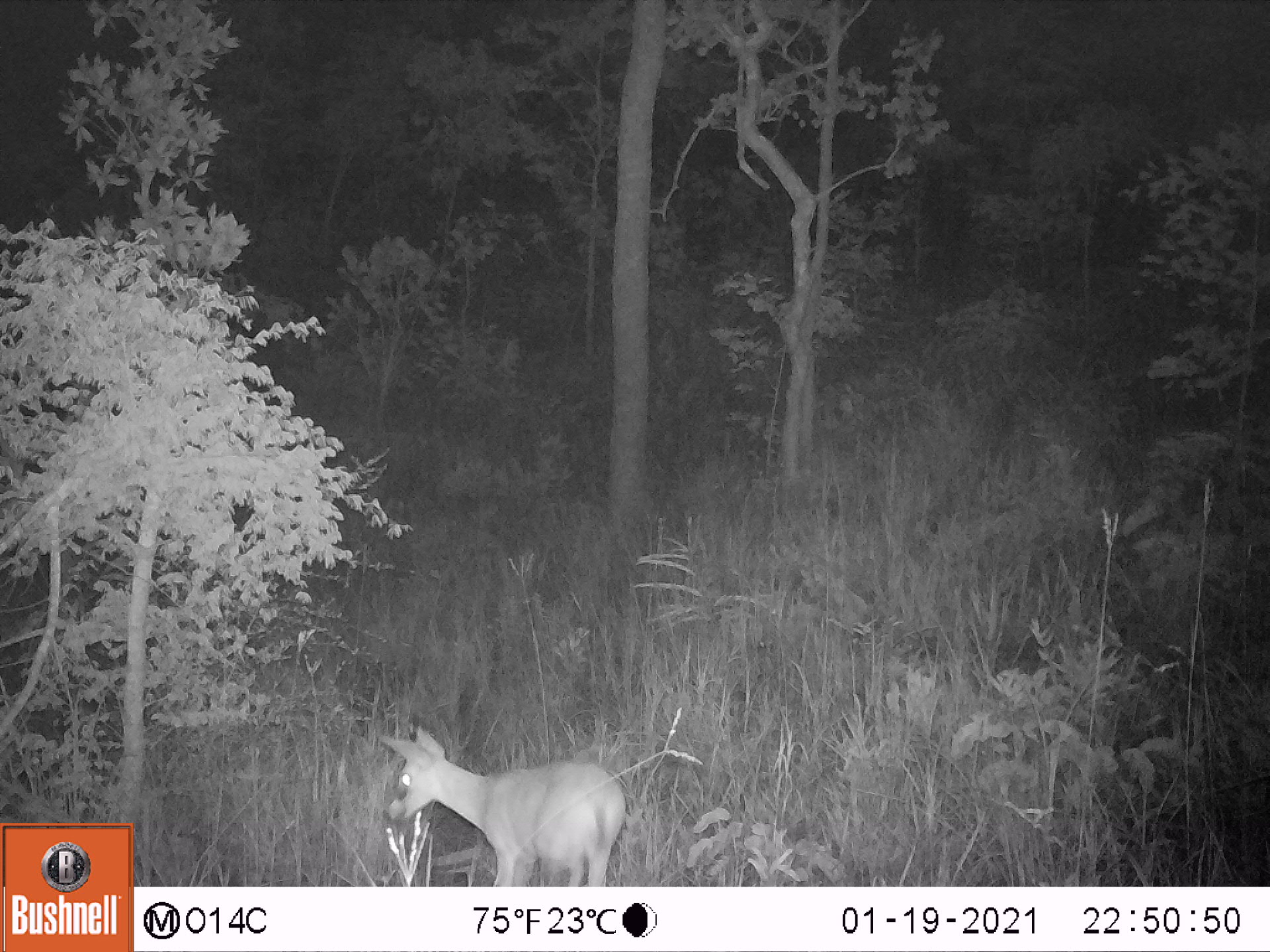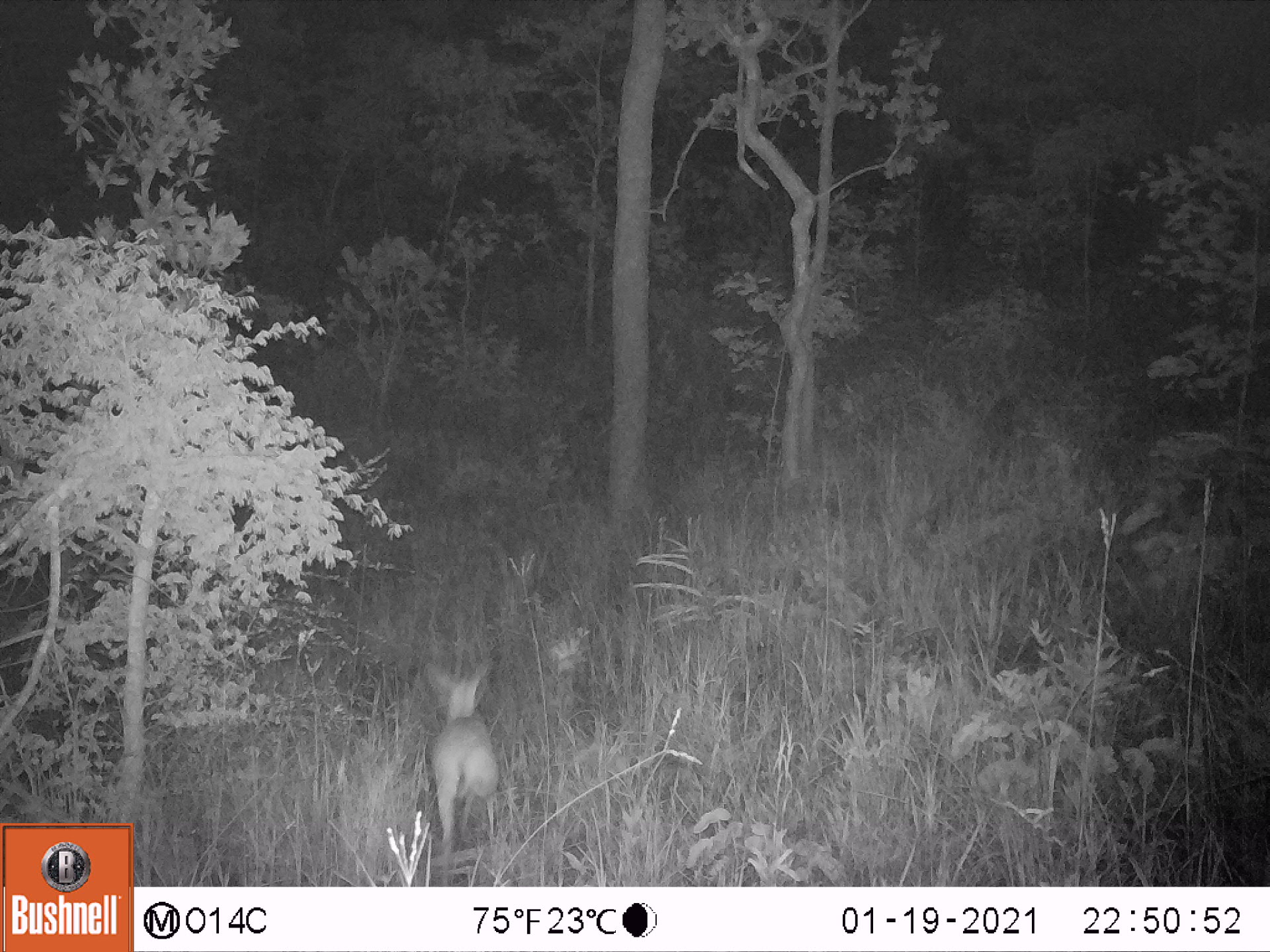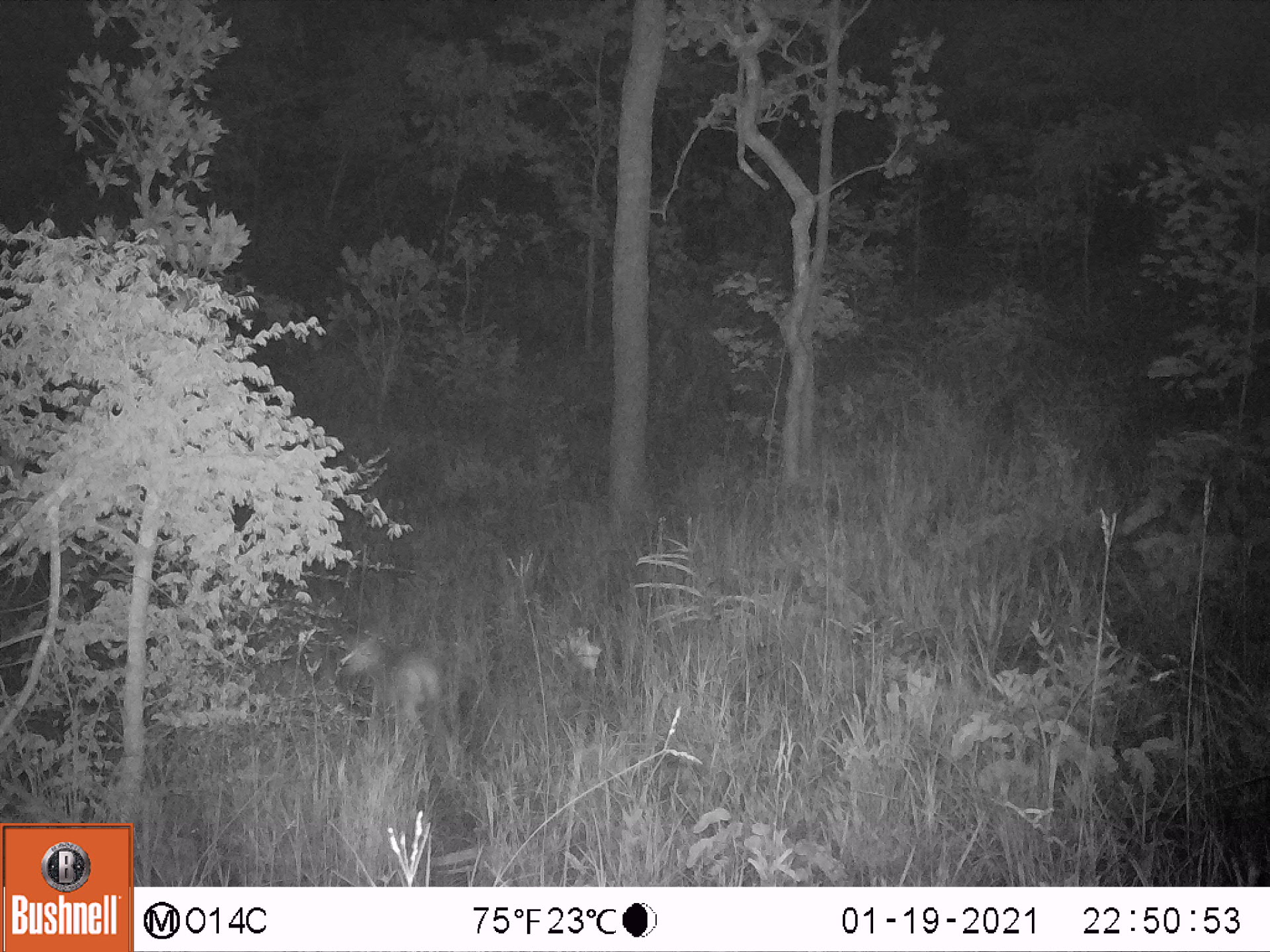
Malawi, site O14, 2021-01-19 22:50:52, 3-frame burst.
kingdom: Animalia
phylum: Chordata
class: Mammalia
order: Artiodactyla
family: Bovidae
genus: Sylvicapra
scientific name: Sylvicapra grimmia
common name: common duiker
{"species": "common duiker (Sylvicapra grimmia)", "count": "1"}